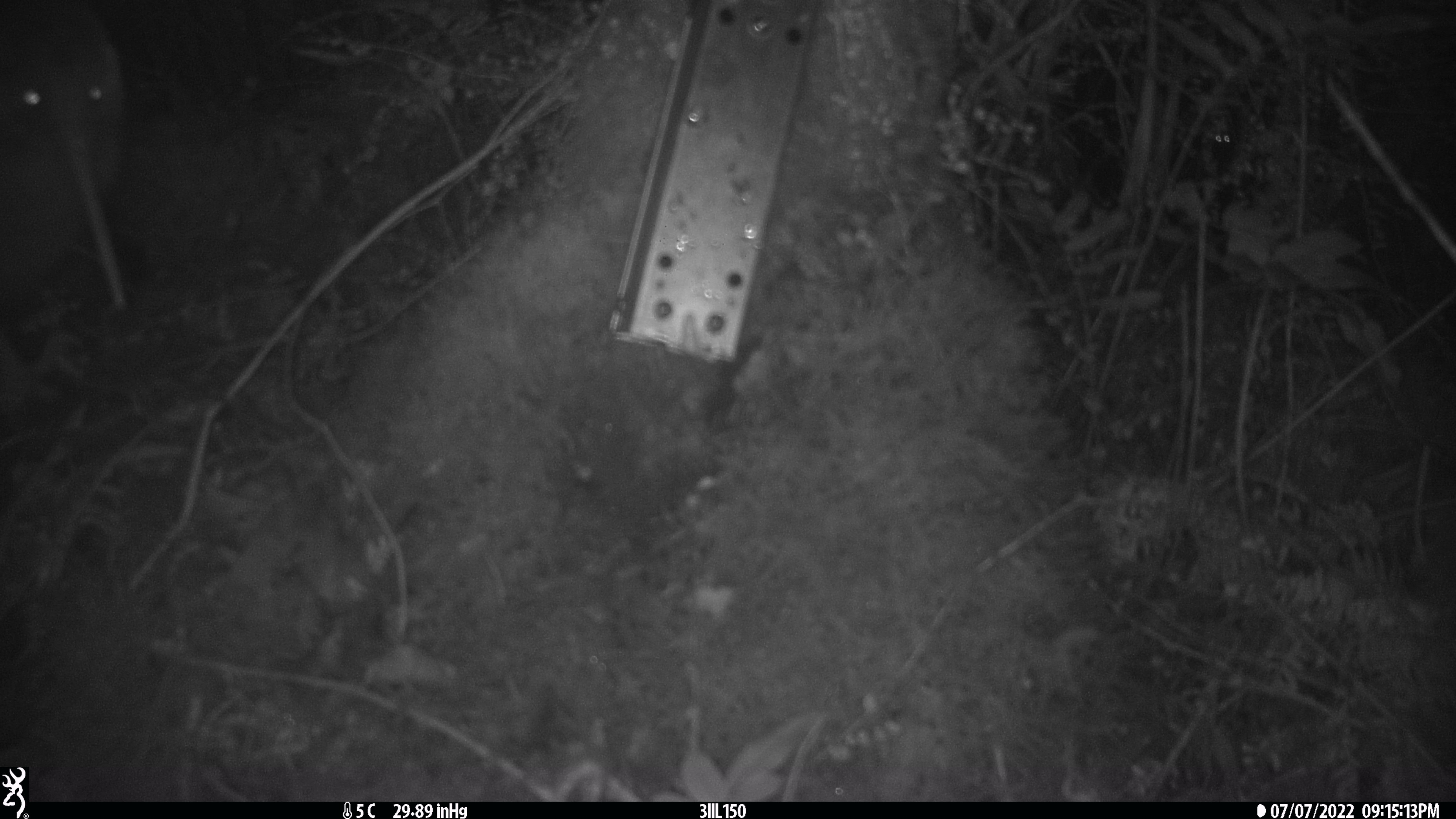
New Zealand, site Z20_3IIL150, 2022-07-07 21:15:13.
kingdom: Animalia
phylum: Chordata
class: Aves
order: Apterygiformes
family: Apterygidae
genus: Apteryx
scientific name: Apteryx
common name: kiwi